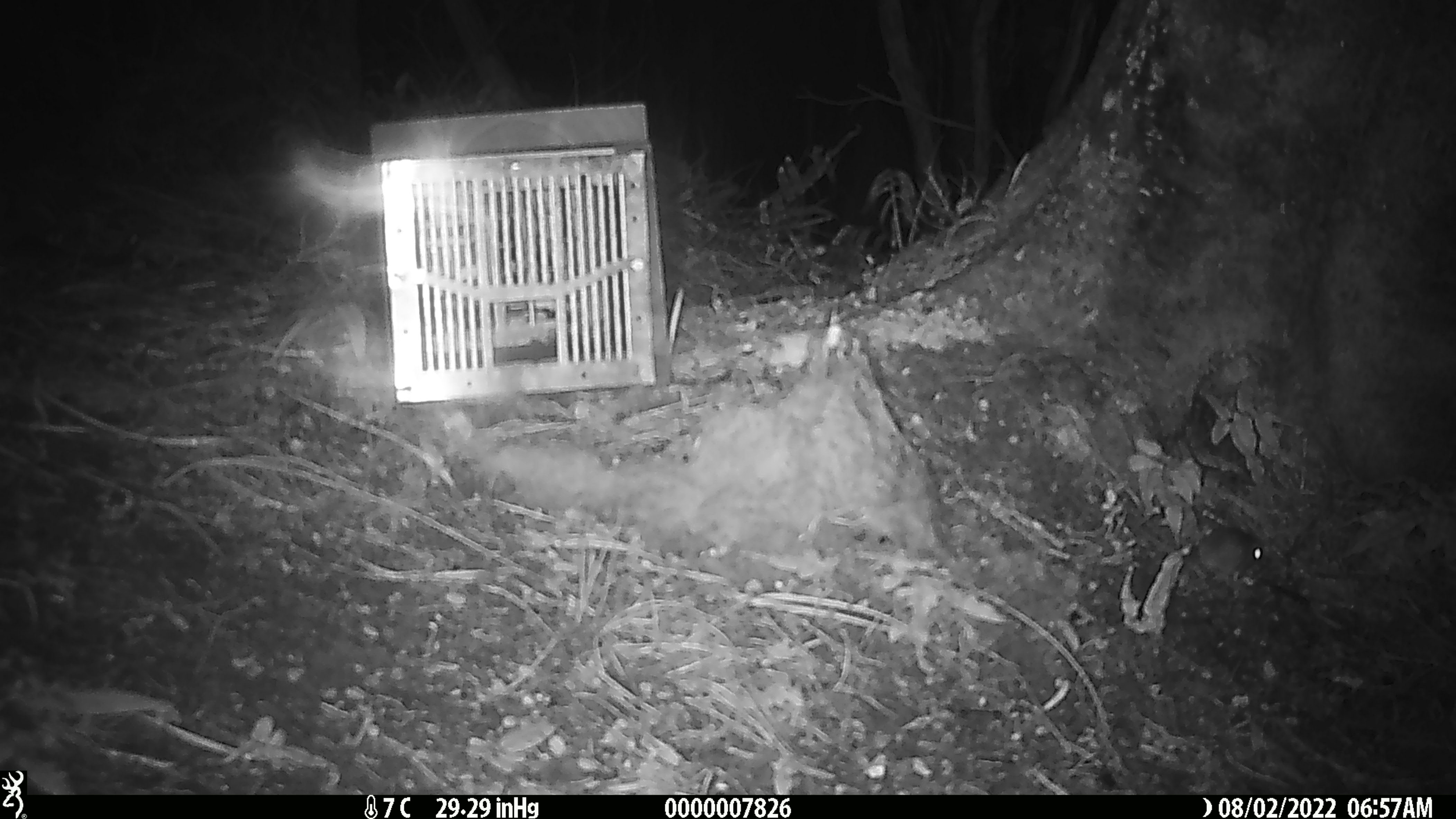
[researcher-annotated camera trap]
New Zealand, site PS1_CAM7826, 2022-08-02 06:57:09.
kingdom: Animalia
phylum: Chordata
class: Mammalia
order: Rodentia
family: Muridae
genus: Mus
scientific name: Mus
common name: mouse